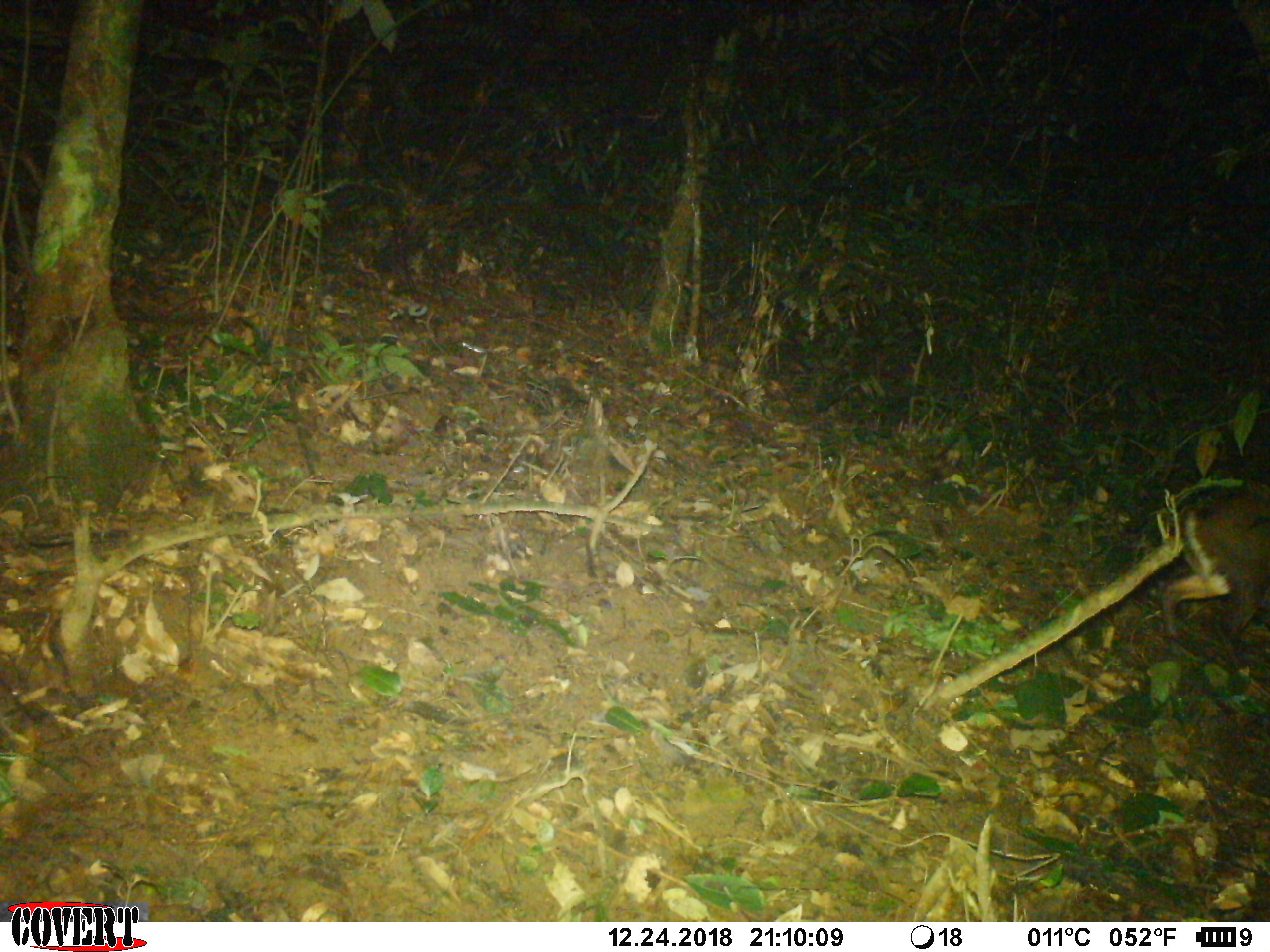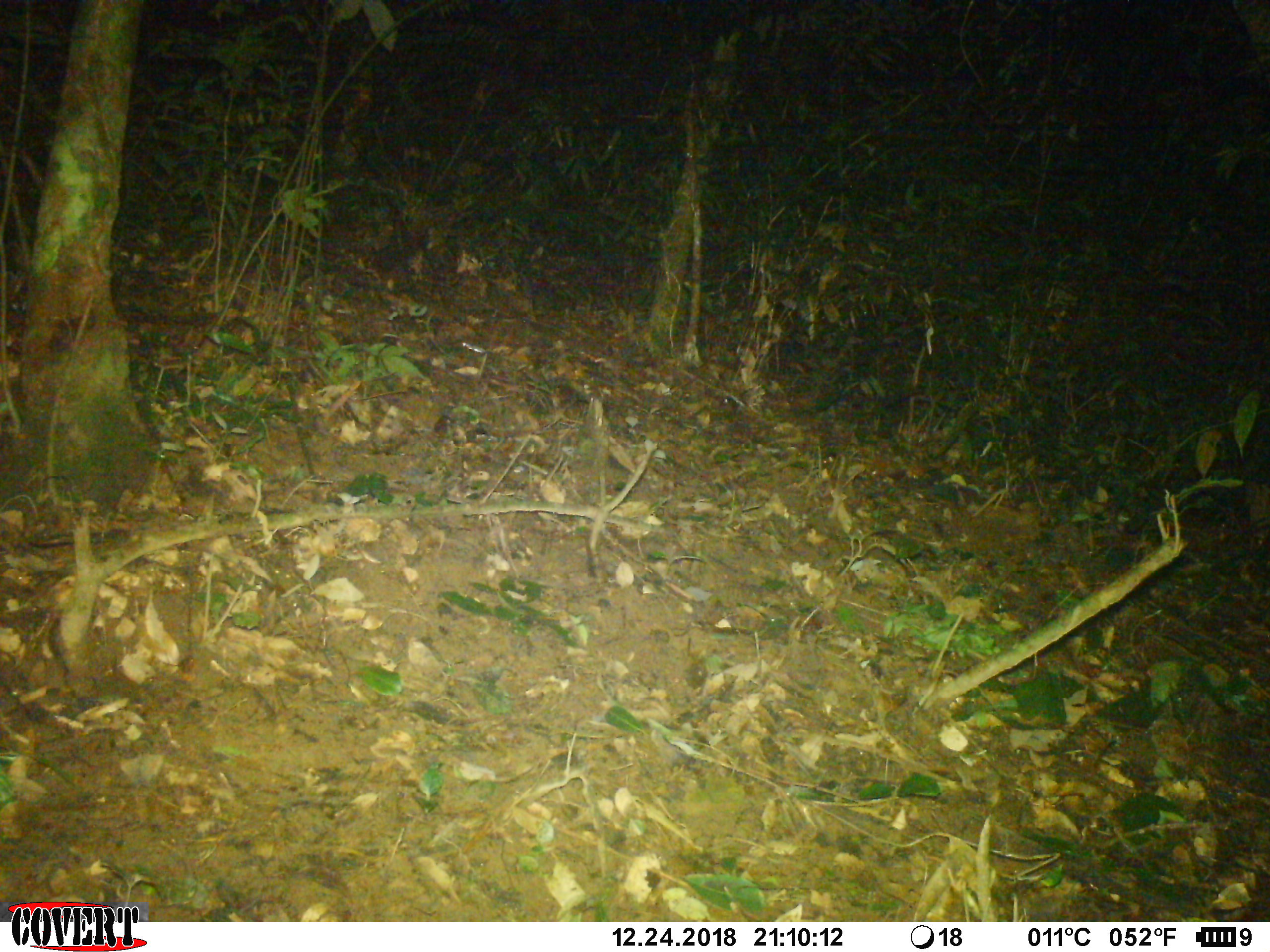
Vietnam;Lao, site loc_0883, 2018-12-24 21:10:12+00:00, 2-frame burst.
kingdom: Animalia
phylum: Chordata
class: Mammalia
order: Artiodactyla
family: Cervidae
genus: Muntiacus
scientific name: Muntiacus rooseveltorum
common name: roosevelt's muntjac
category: roosevelts muntjac group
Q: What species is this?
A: Roosevelts muntjac group (roosevelt's muntjac) (Muntiacus rooseveltorum).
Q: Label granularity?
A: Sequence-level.